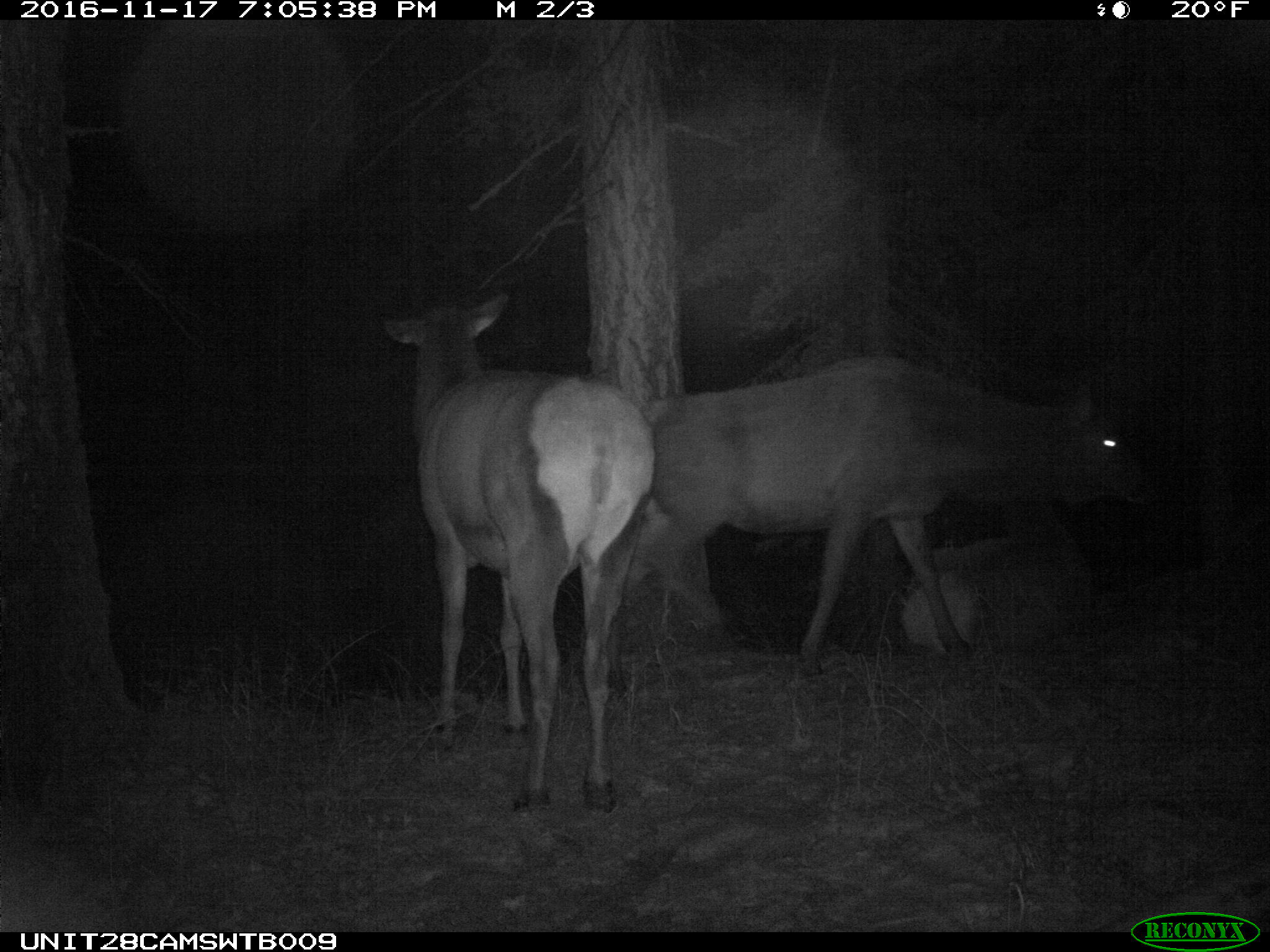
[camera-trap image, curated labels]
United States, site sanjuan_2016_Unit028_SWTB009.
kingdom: Animalia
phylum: Chordata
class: Mammalia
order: Artiodactyla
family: Cervidae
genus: Cervus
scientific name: Cervus elaphus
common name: red deer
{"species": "Cervus elaphus (red deer)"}